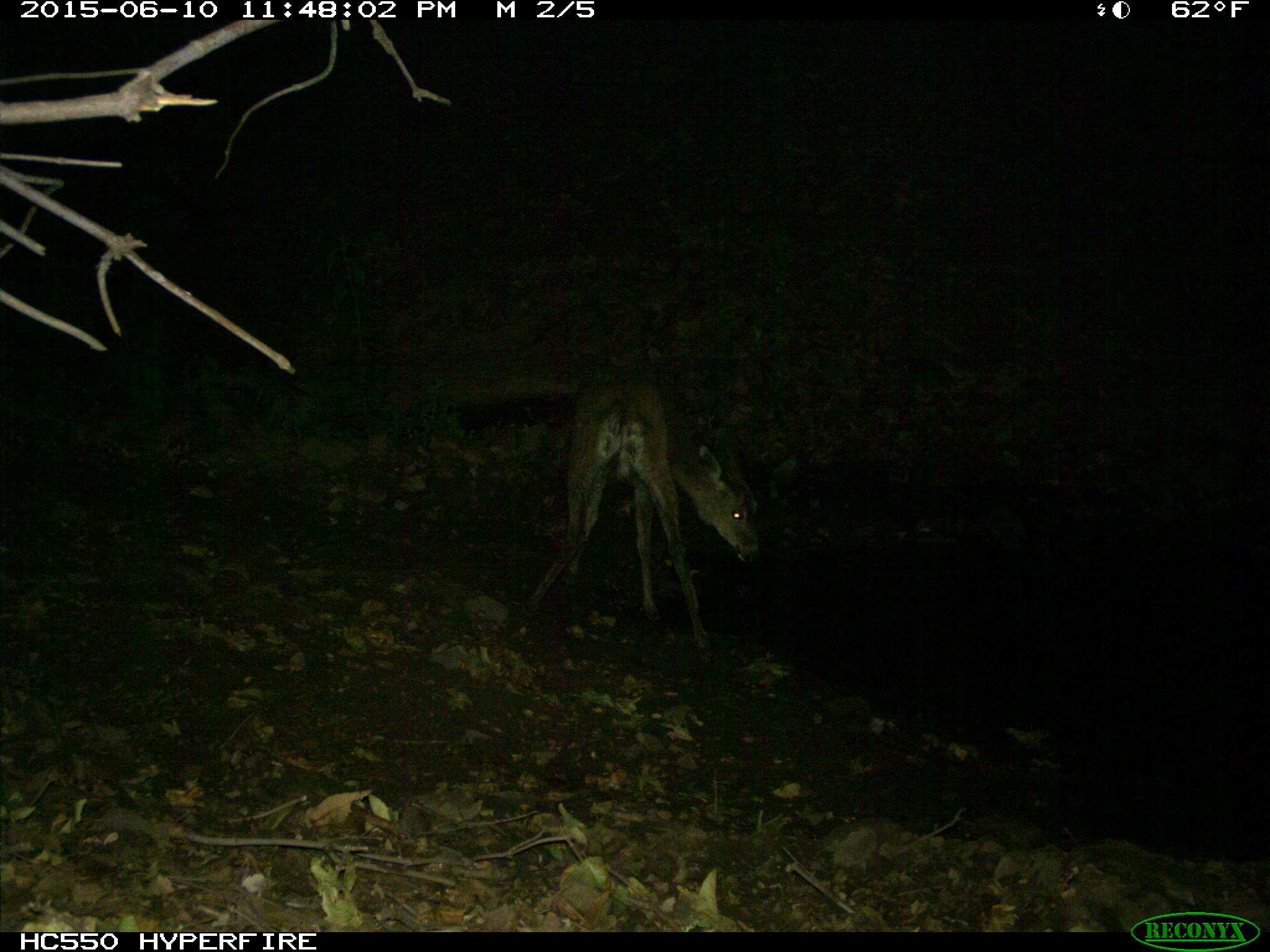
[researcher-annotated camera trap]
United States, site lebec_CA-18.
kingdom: Animalia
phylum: Chordata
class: Mammalia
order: Artiodactyla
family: Cervidae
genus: Odocoileus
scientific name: Odocoileus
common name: deer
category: unidentified deer